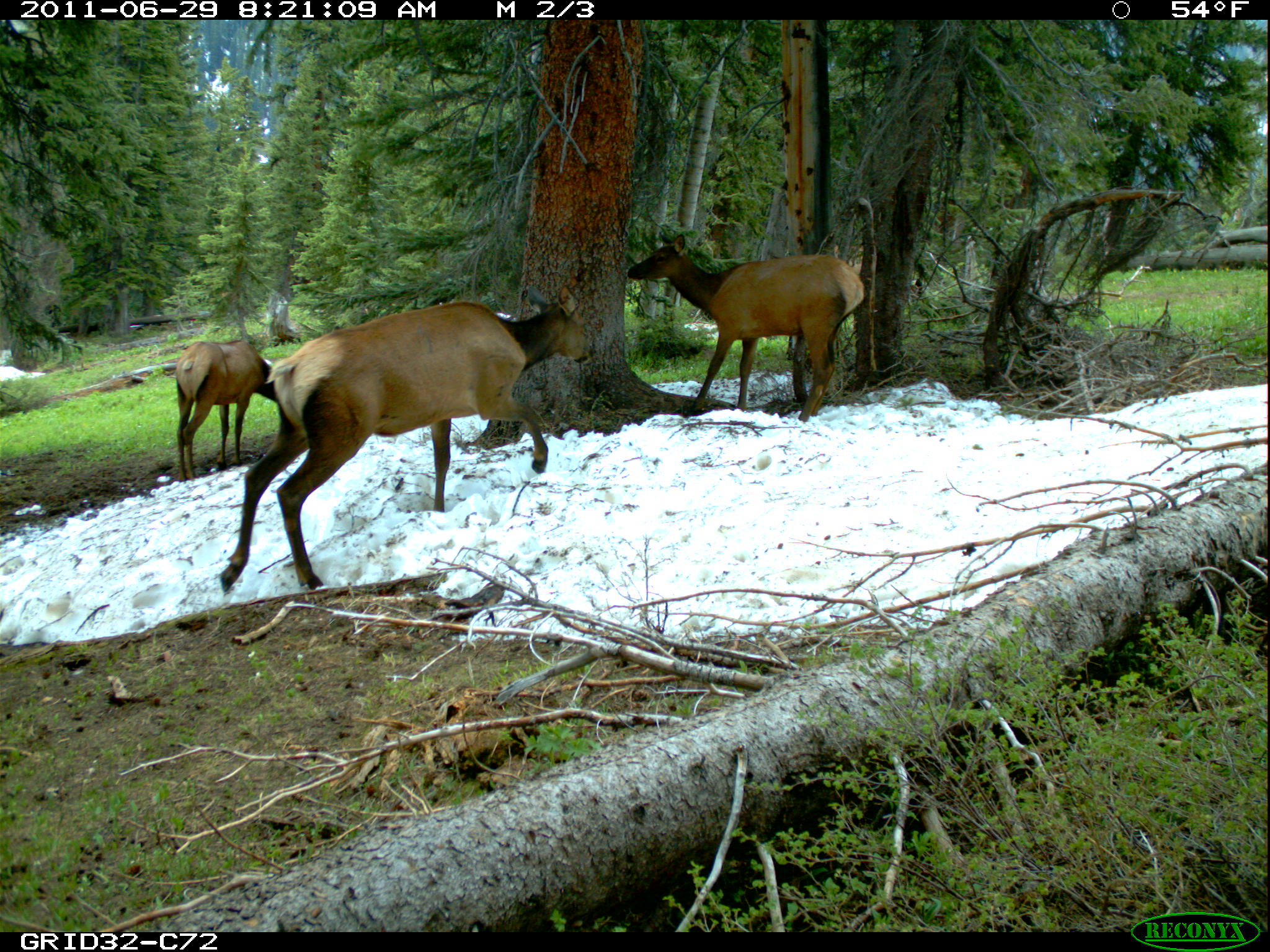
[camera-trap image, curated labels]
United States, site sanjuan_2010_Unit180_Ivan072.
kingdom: Animalia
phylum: Chordata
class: Mammalia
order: Artiodactyla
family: Cervidae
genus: Cervus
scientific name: Cervus elaphus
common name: red deer